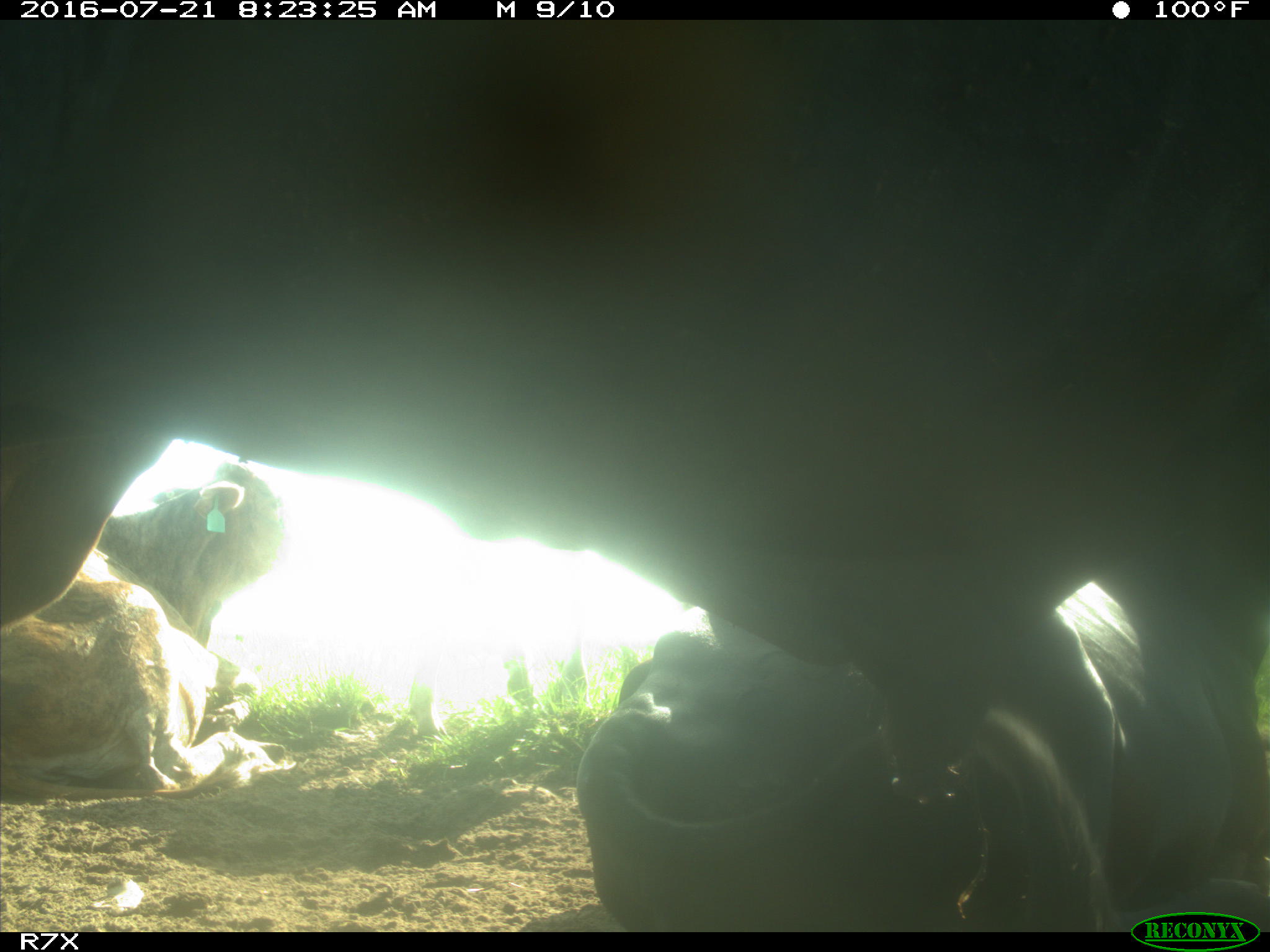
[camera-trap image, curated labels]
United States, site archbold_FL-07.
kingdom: Animalia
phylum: Chordata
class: Mammalia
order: Artiodactyla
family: Bovidae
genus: Bos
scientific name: Bos taurus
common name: domestic cow